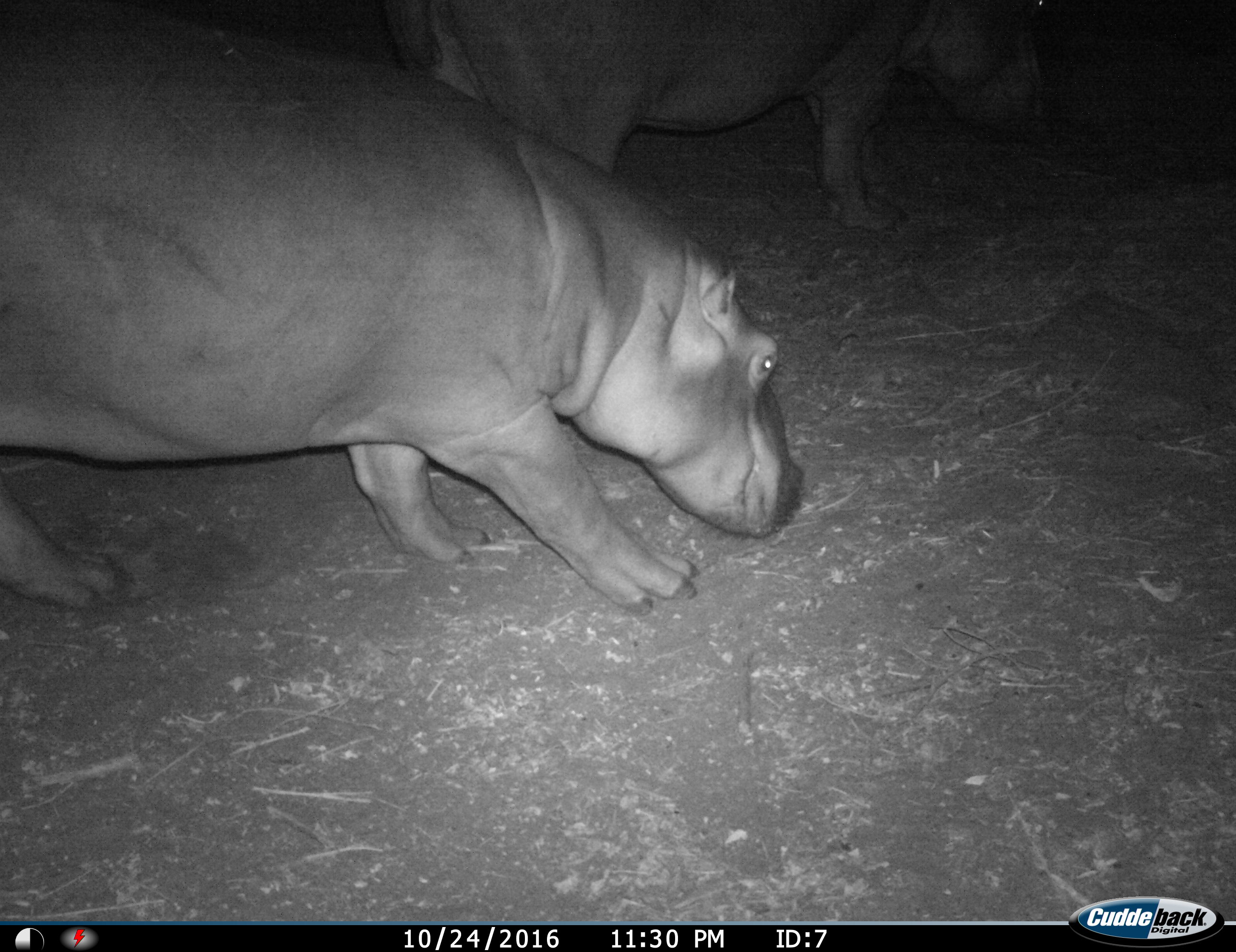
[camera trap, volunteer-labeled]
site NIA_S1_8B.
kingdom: Animalia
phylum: Chordata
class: Mammalia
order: Artiodactyla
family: Hippopotamidae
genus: Hippopotamus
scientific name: Hippopotamus amphibius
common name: hippopotamus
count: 2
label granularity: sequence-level